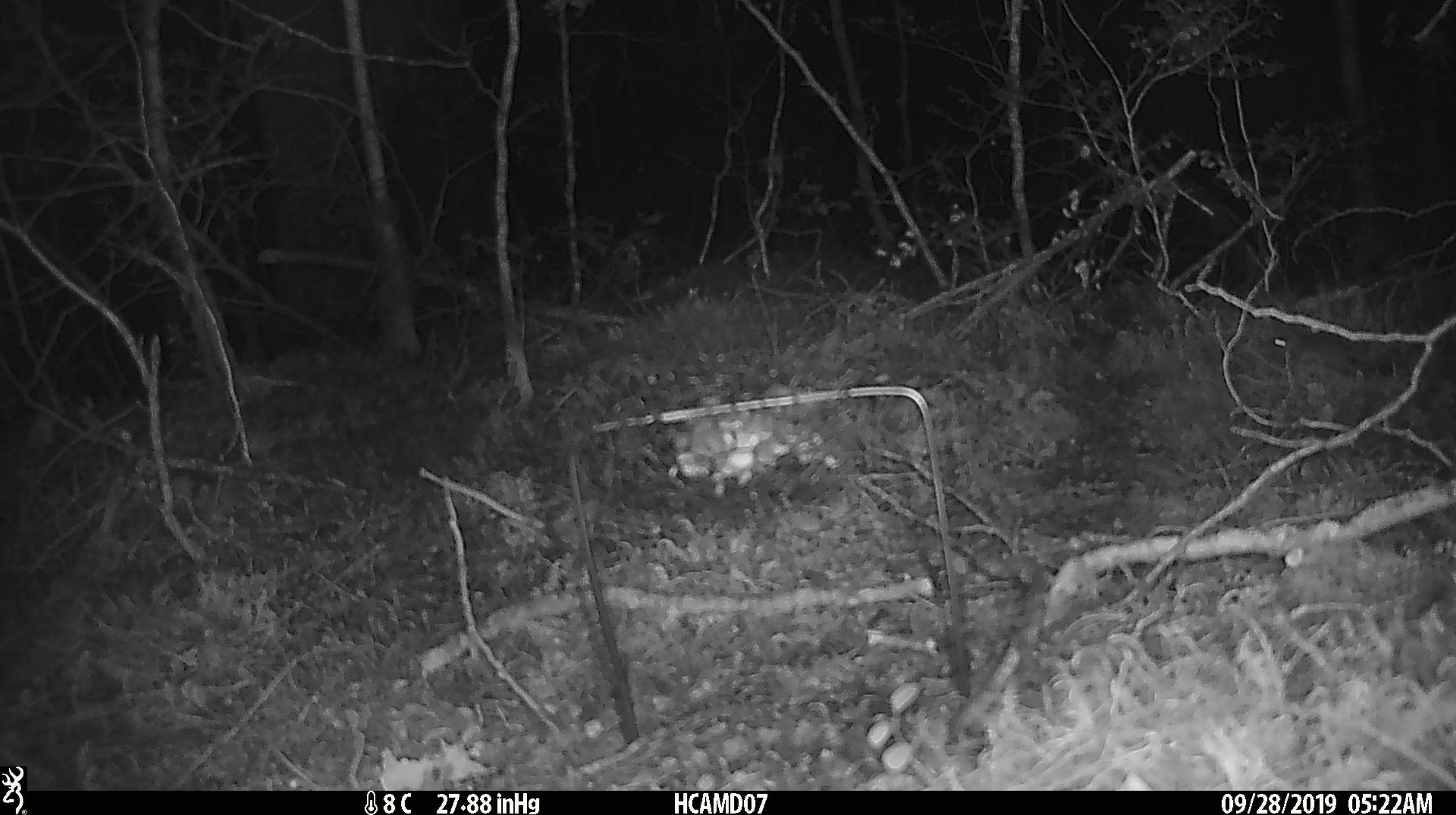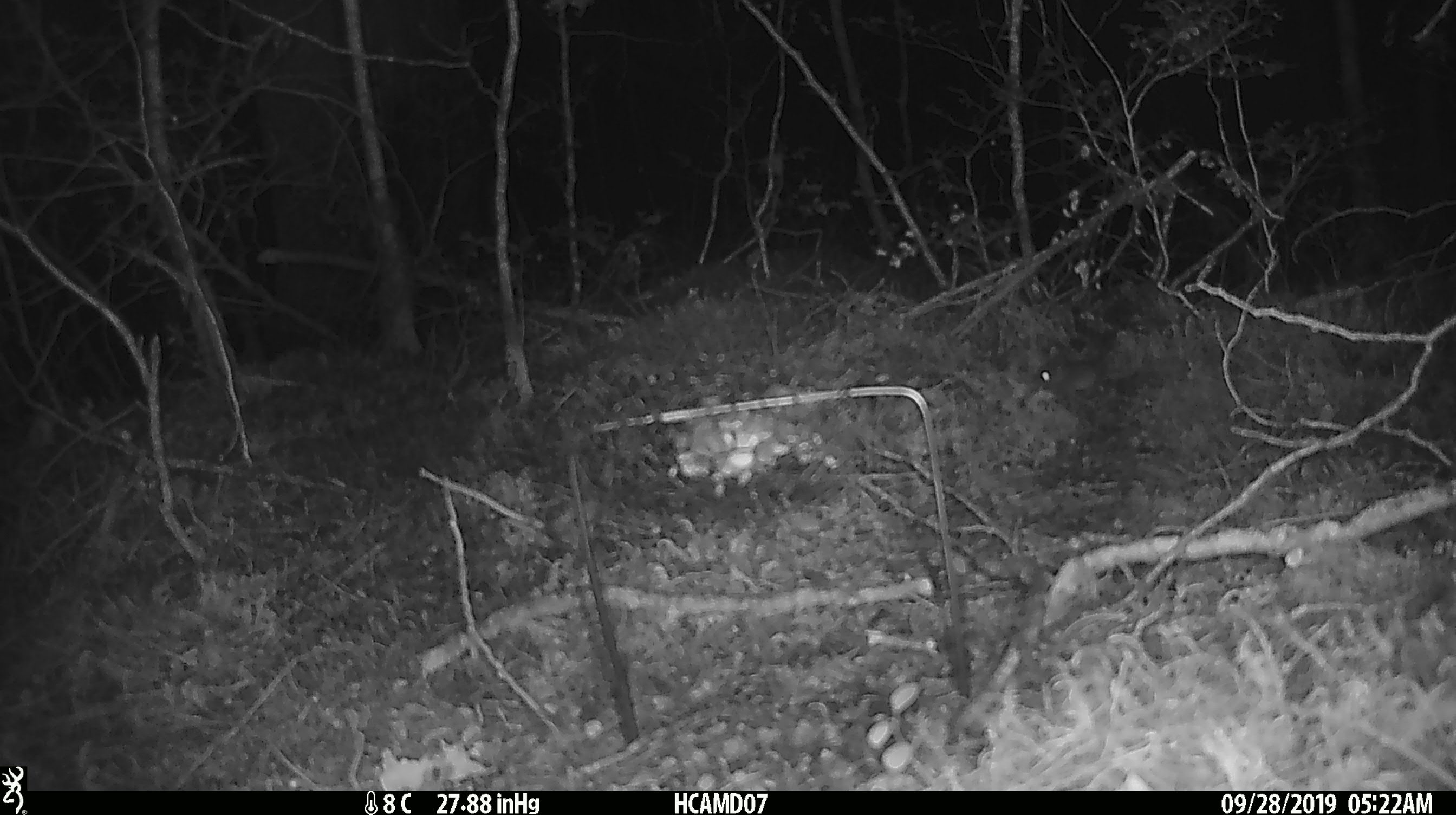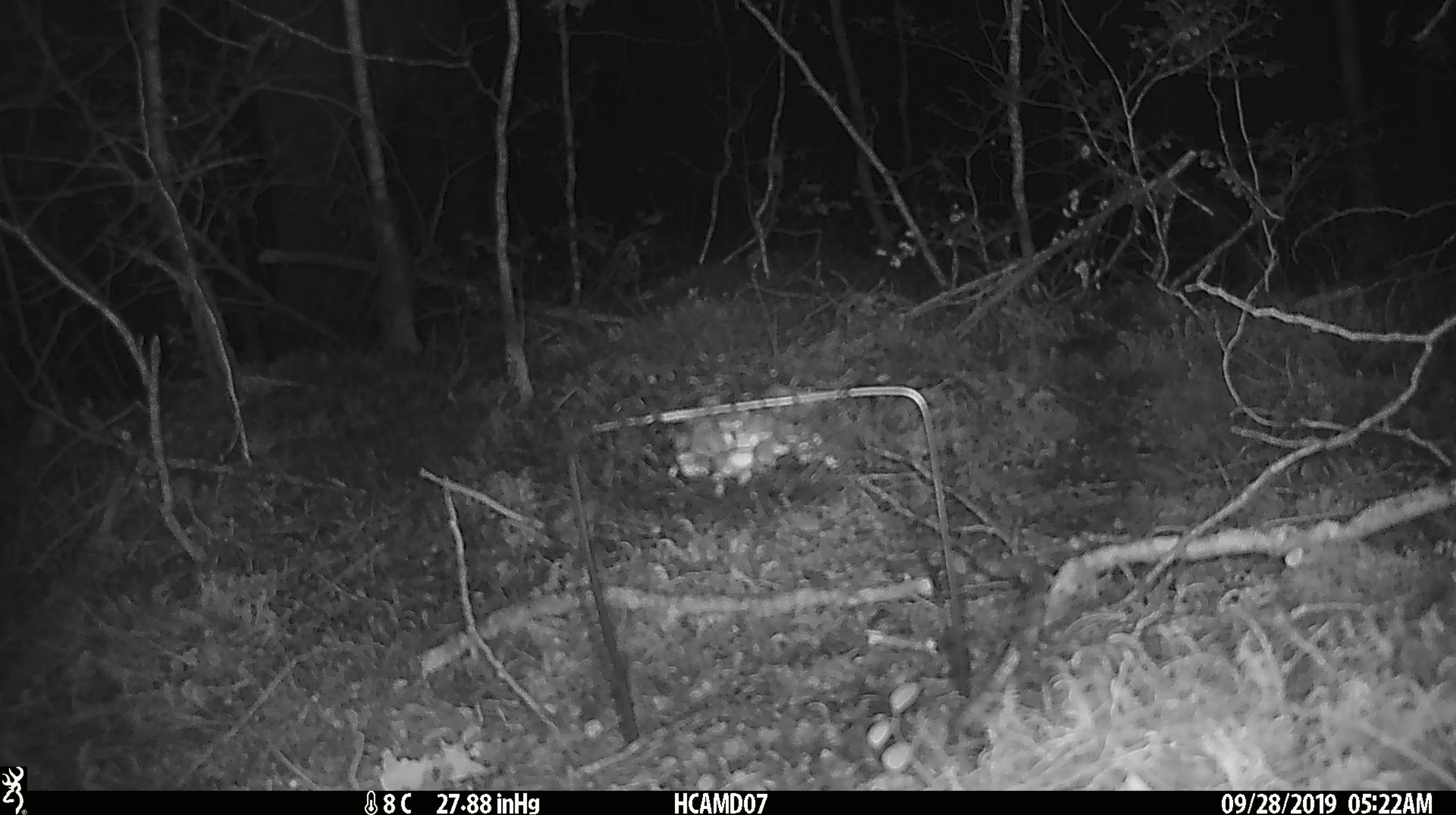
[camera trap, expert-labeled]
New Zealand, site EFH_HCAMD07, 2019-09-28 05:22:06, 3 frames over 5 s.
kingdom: Animalia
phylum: Chordata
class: Mammalia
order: Rodentia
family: Muridae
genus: Mus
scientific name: Mus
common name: mouse